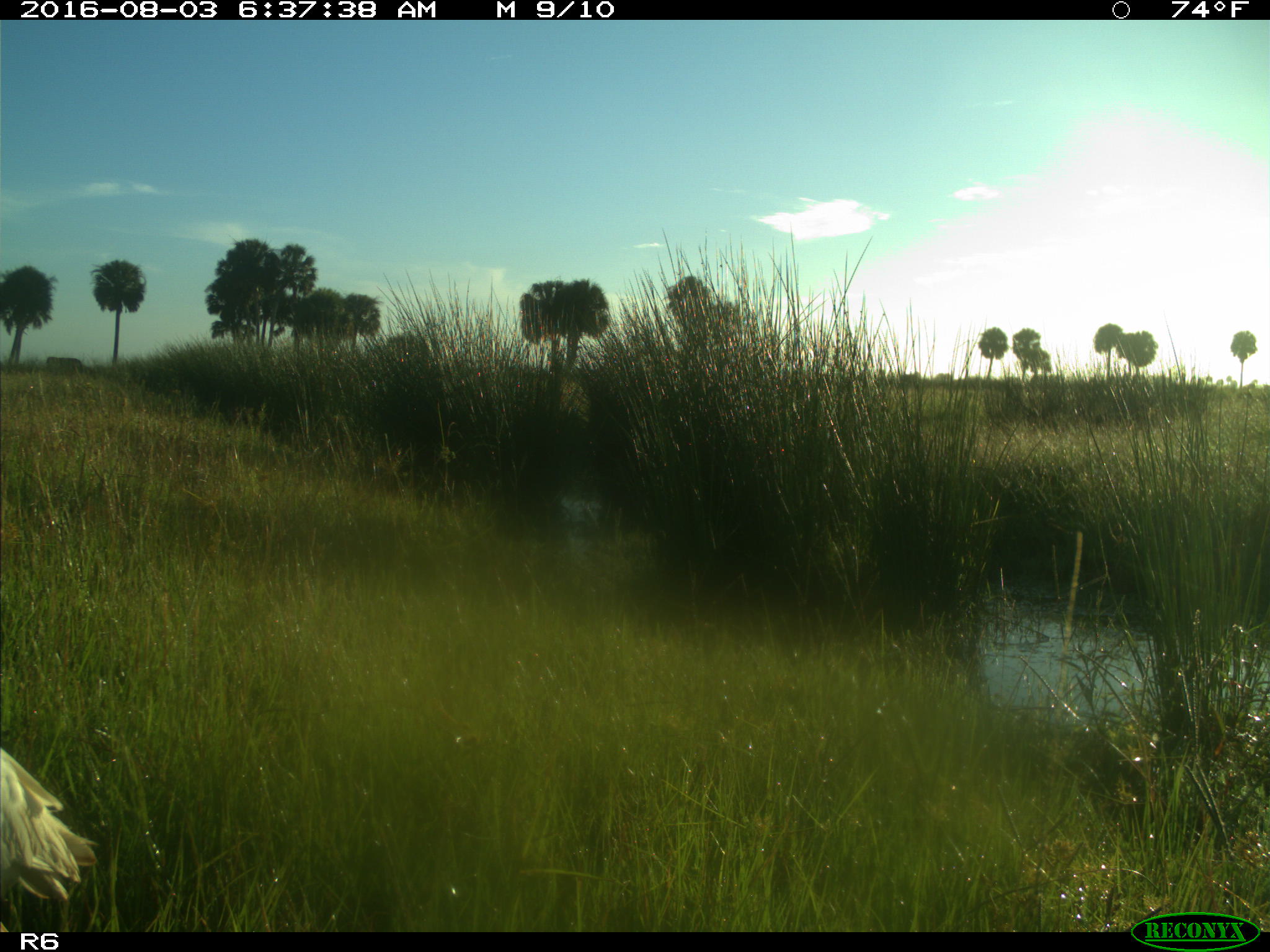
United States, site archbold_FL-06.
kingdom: Animalia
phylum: Chordata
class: Mammalia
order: Artiodactyla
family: Bovidae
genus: Bos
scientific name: Bos taurus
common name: domestic cow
Bos taurus (domestic cow).